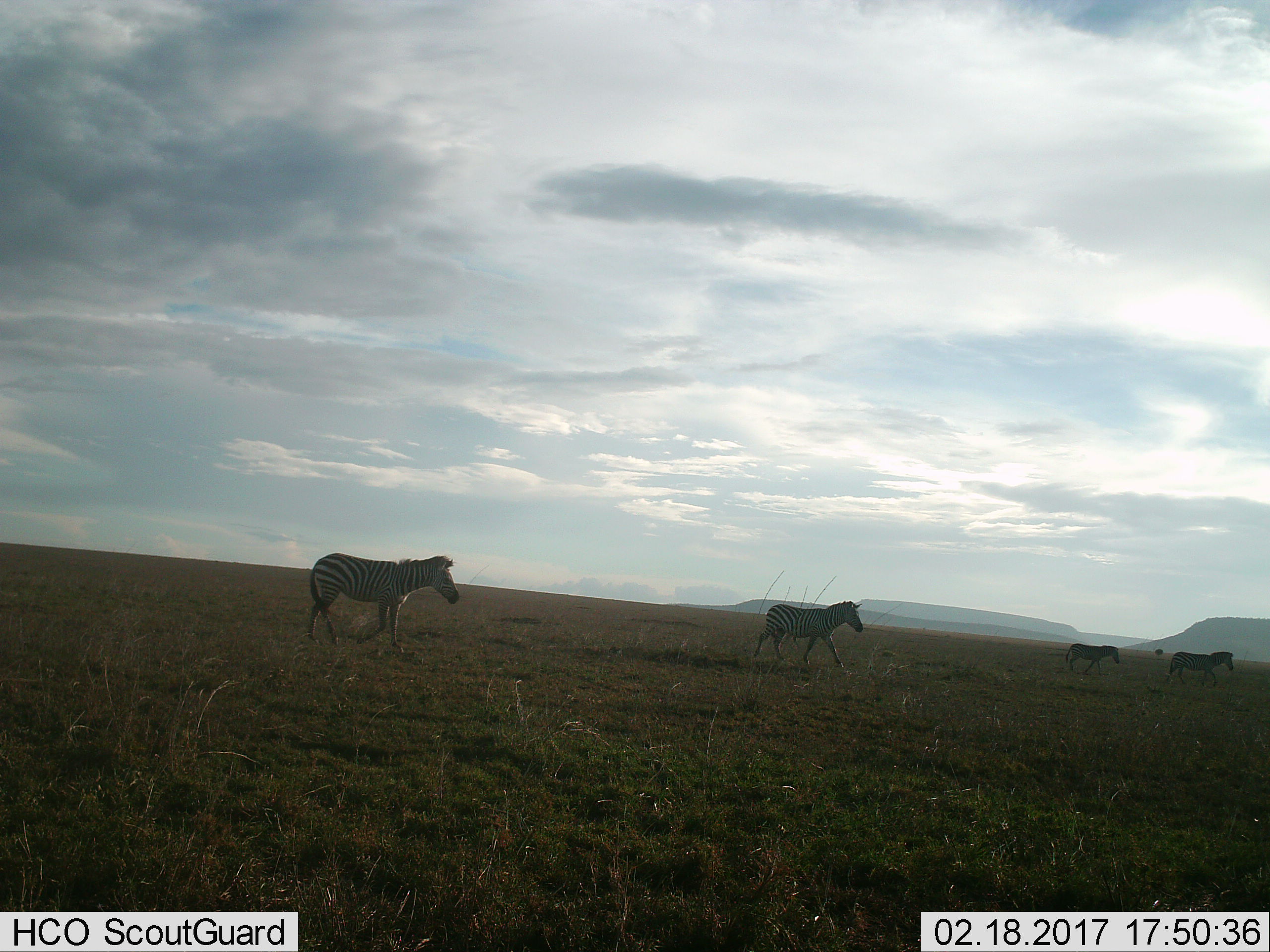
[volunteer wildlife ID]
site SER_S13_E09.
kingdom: Animalia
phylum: Chordata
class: Mammalia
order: Perissodactyla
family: Equidae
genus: Equus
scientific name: Equus quagga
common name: plains zebra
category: zebraplains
Zebraplains (plains zebra) (Equus quagga), count 4. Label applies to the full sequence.